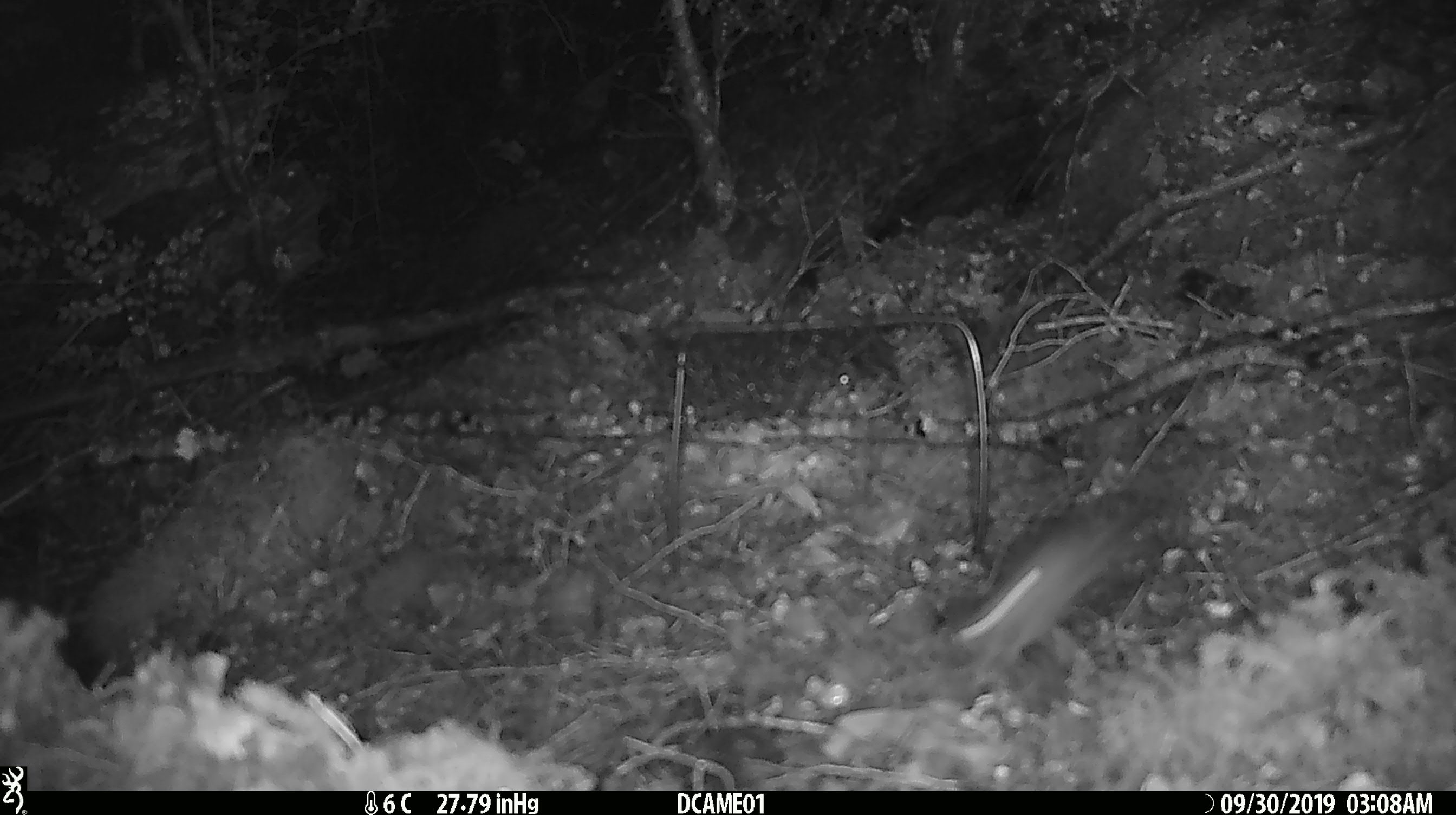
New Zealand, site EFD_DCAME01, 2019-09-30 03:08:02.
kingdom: Animalia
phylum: Chordata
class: Mammalia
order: Rodentia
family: Muridae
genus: Mus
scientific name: Mus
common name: mouse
Mouse (Mus).